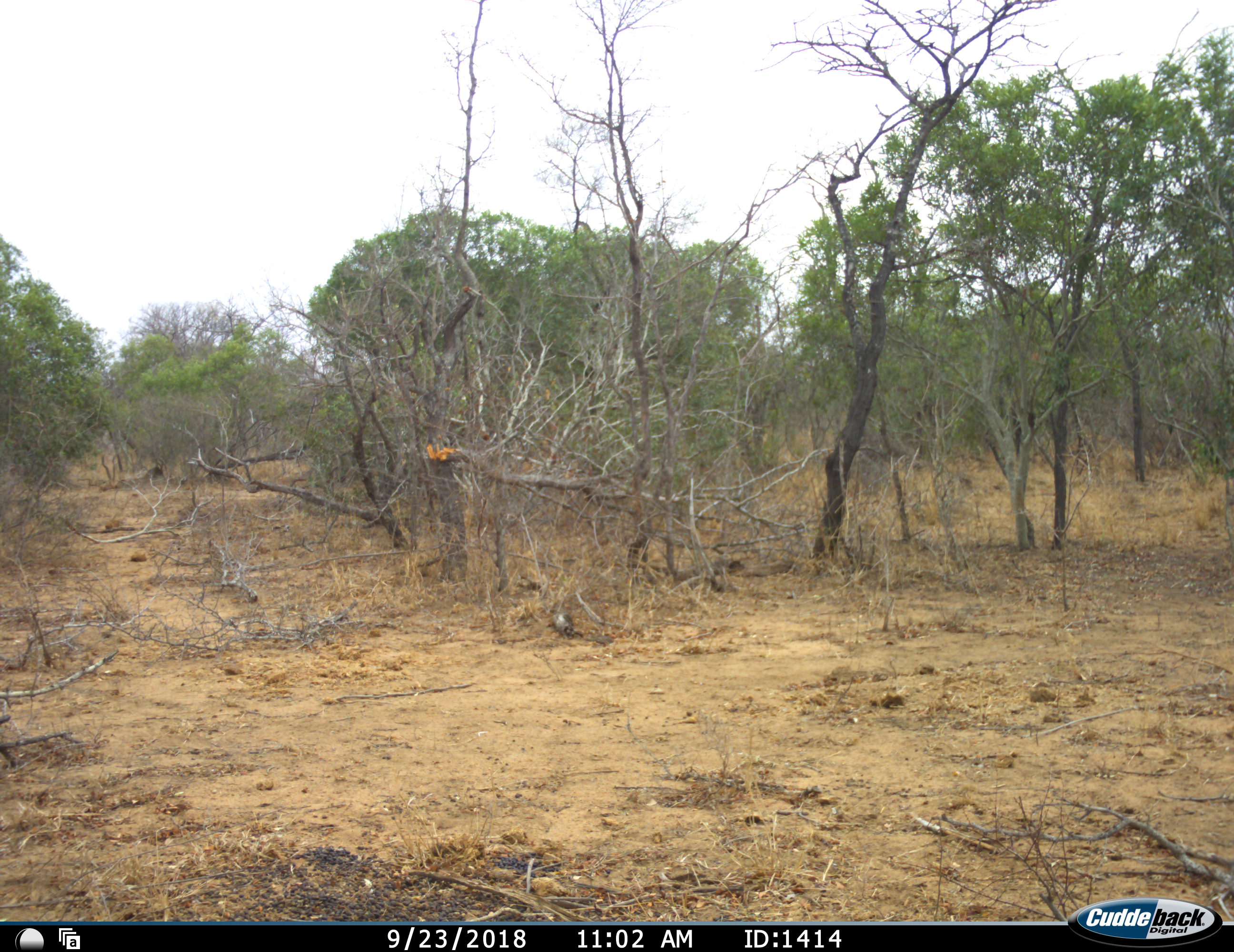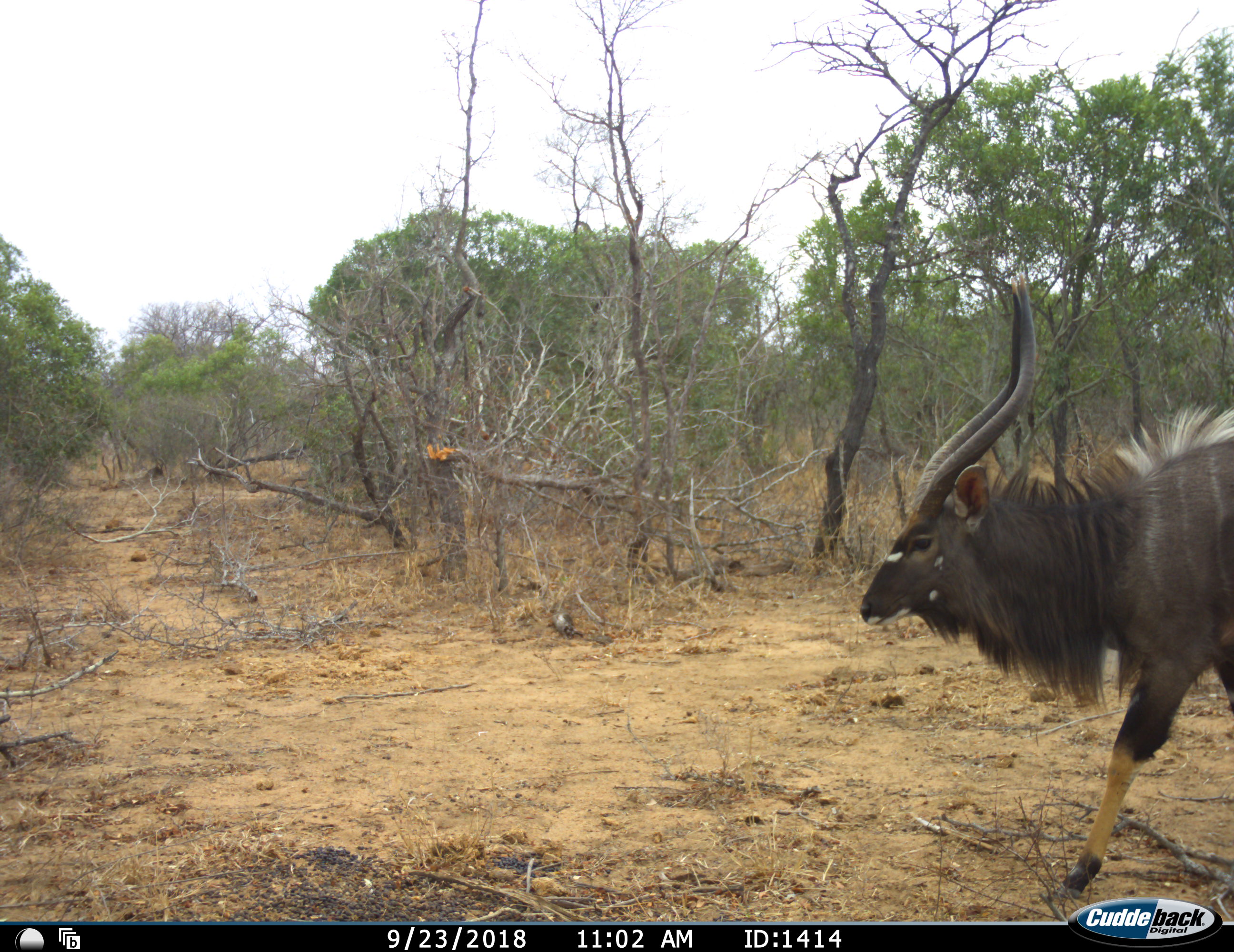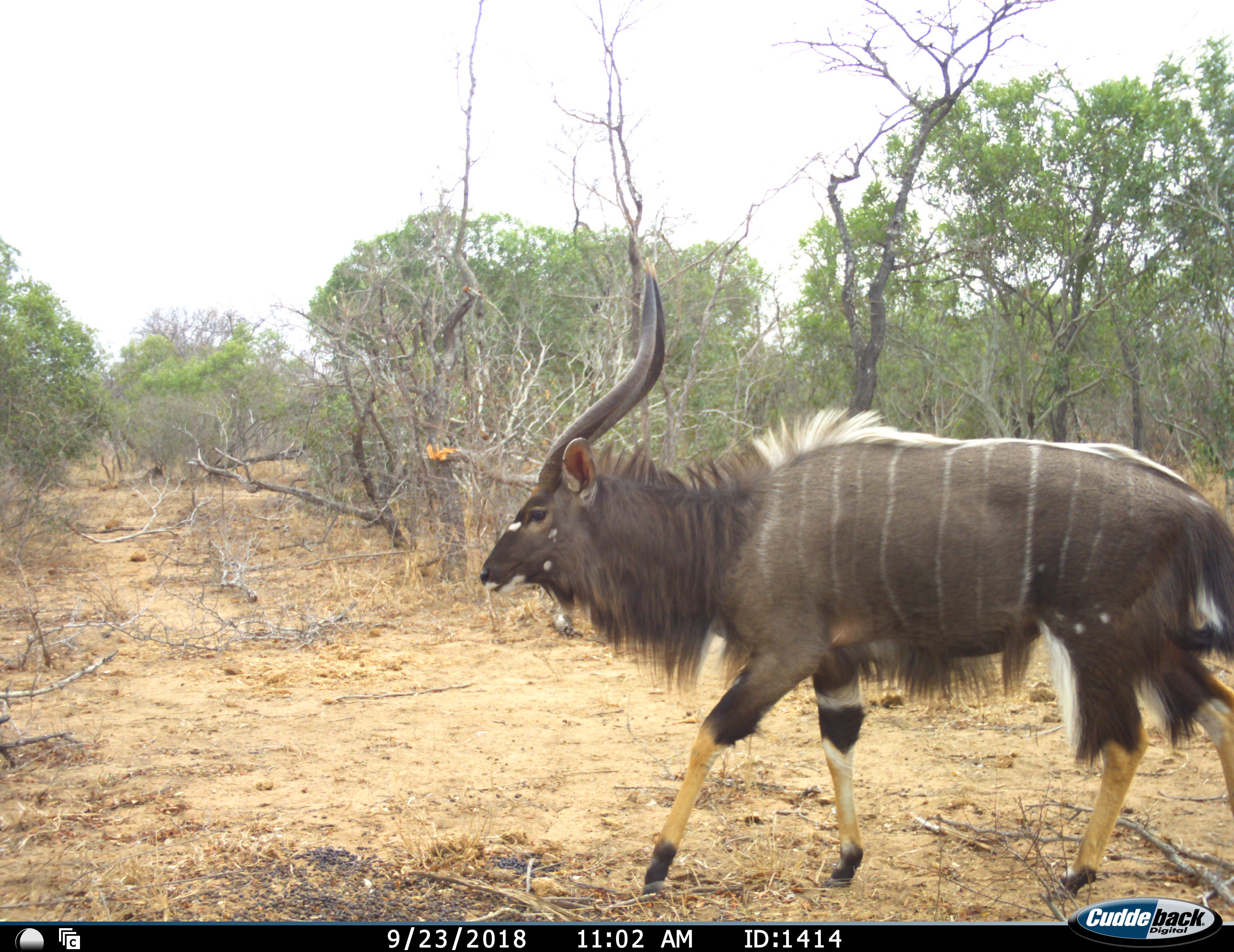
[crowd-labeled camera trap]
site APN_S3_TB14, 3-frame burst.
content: unidentified animal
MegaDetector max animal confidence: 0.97